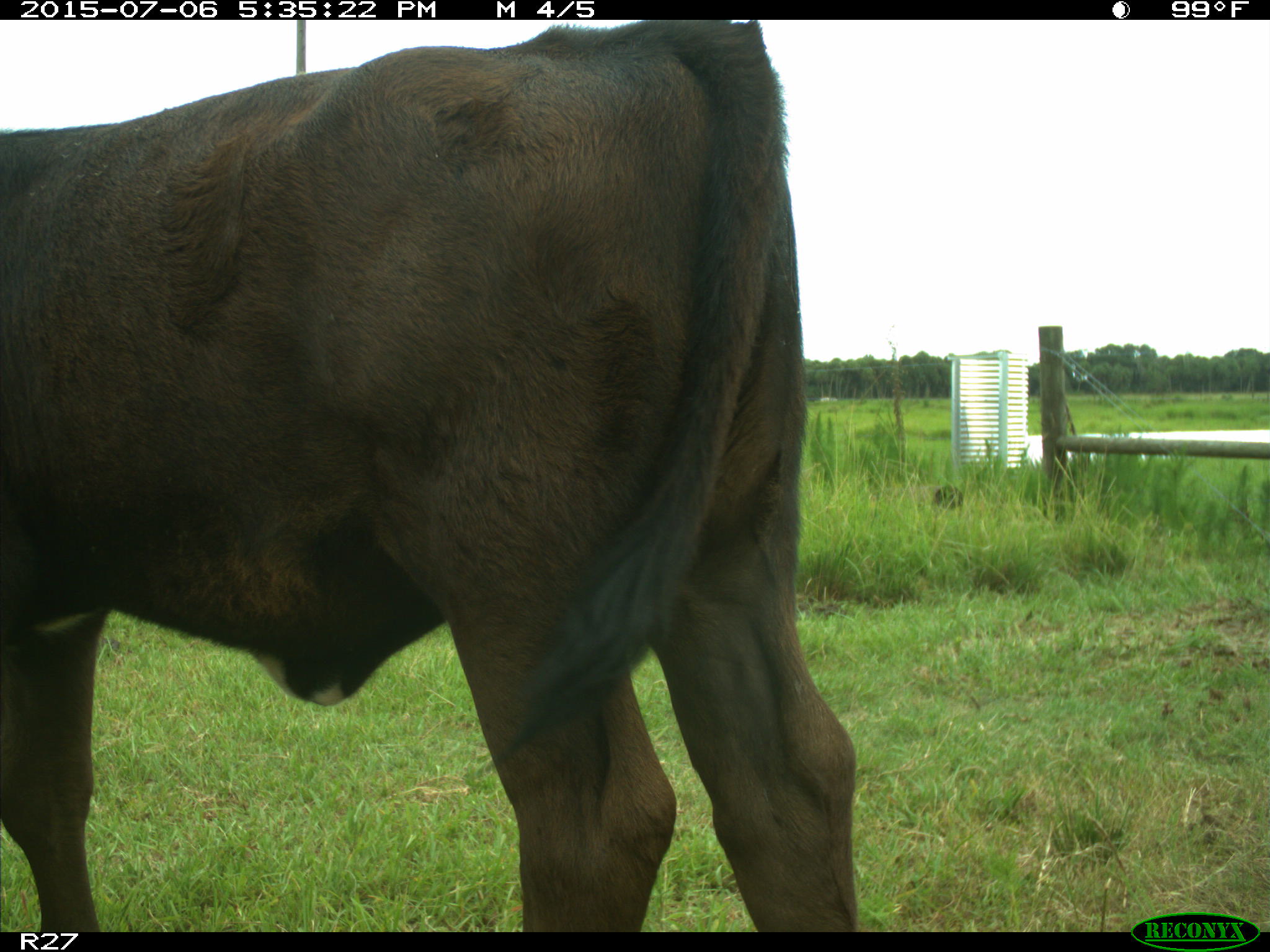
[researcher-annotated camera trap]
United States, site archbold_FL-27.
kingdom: Animalia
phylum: Chordata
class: Mammalia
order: Artiodactyla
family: Bovidae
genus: Bos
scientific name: Bos taurus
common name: domestic cow